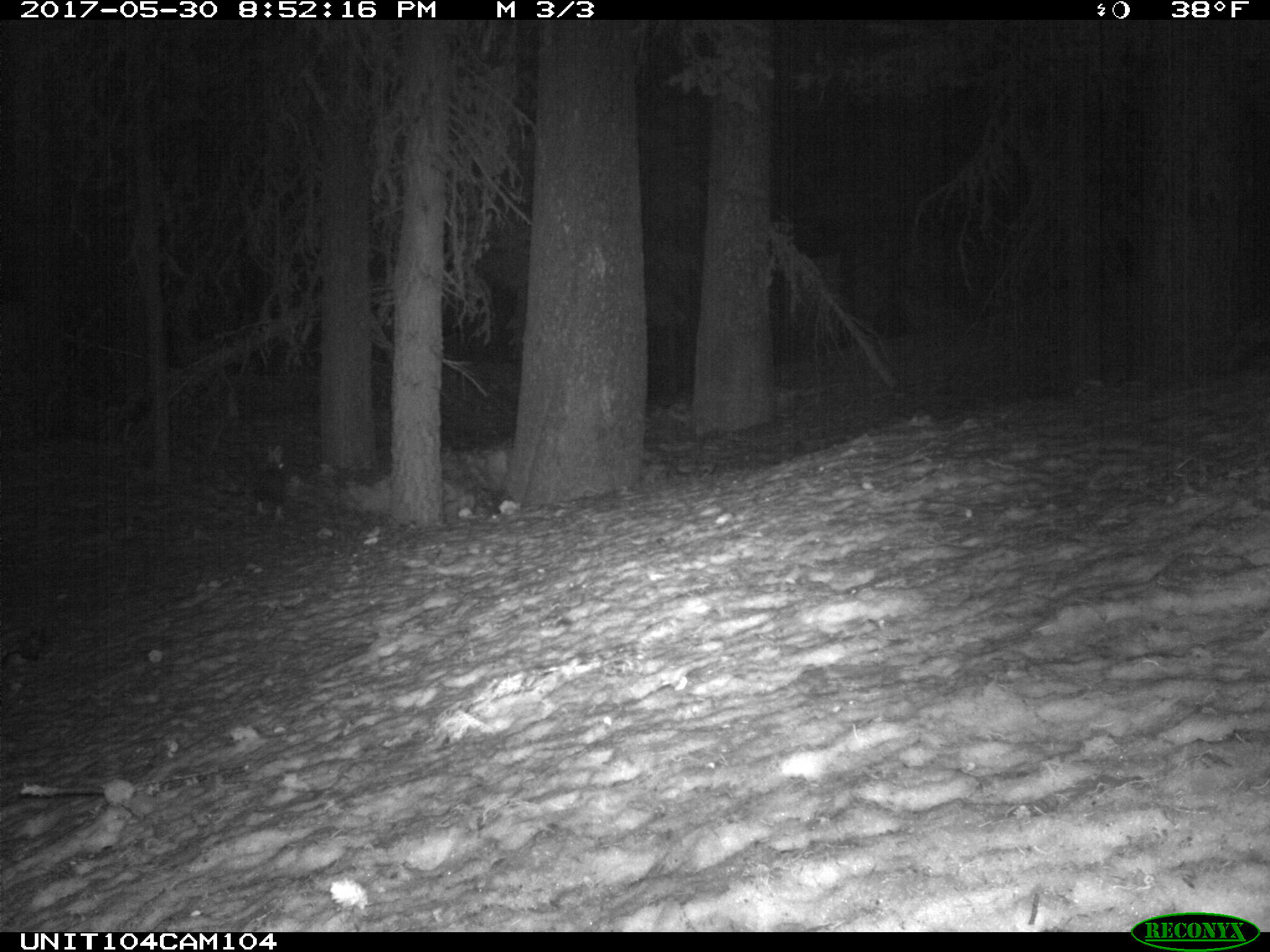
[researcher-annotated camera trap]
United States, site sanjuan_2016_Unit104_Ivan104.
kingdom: Animalia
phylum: Chordata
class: Mammalia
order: Lagomorpha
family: Leporidae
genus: Lepus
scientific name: Lepus americanus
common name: snowshoe hare